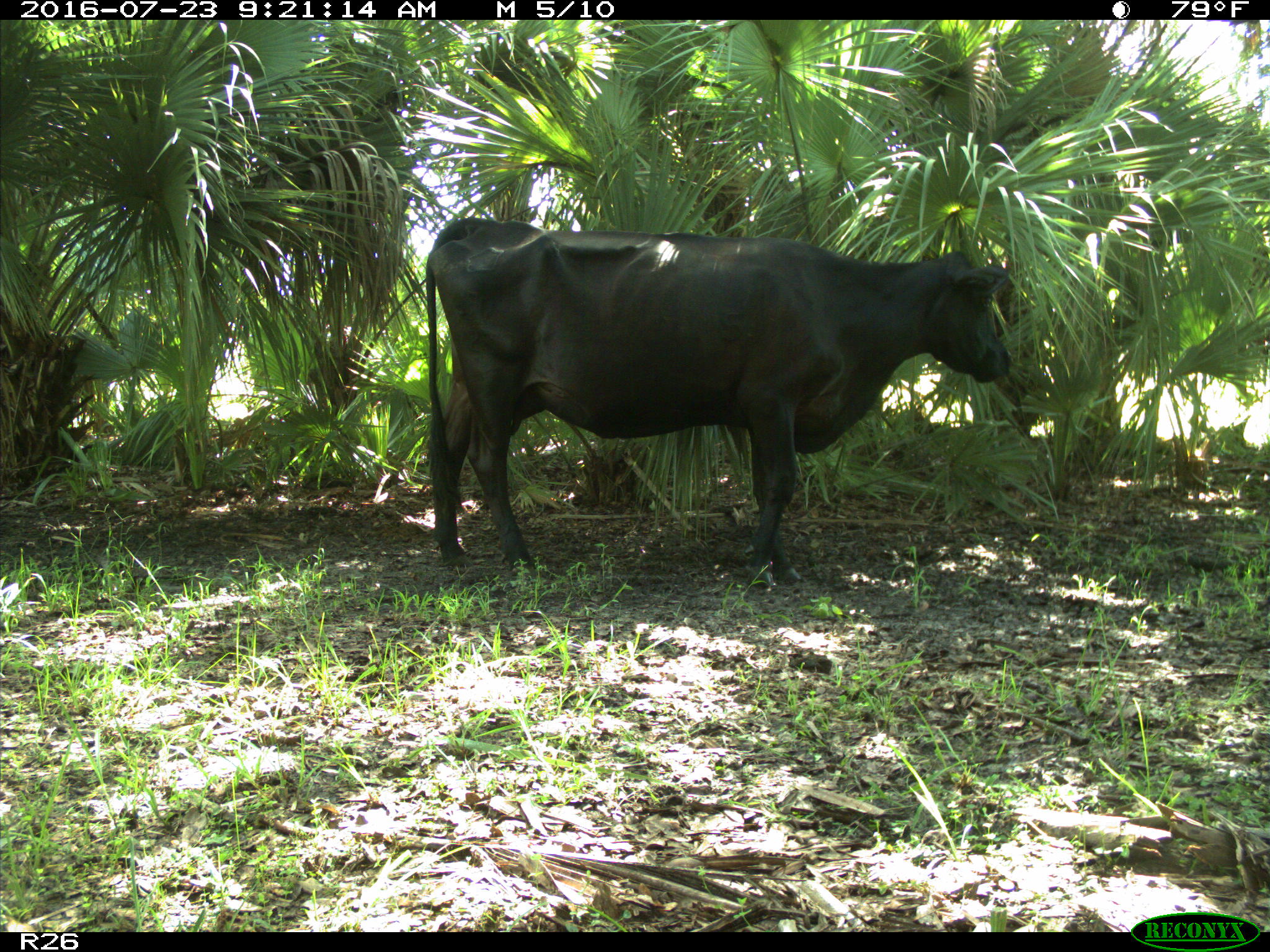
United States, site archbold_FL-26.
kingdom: Animalia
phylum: Chordata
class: Mammalia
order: Artiodactyla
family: Bovidae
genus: Bos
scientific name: Bos taurus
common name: domestic cow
Bos taurus (domestic cow).